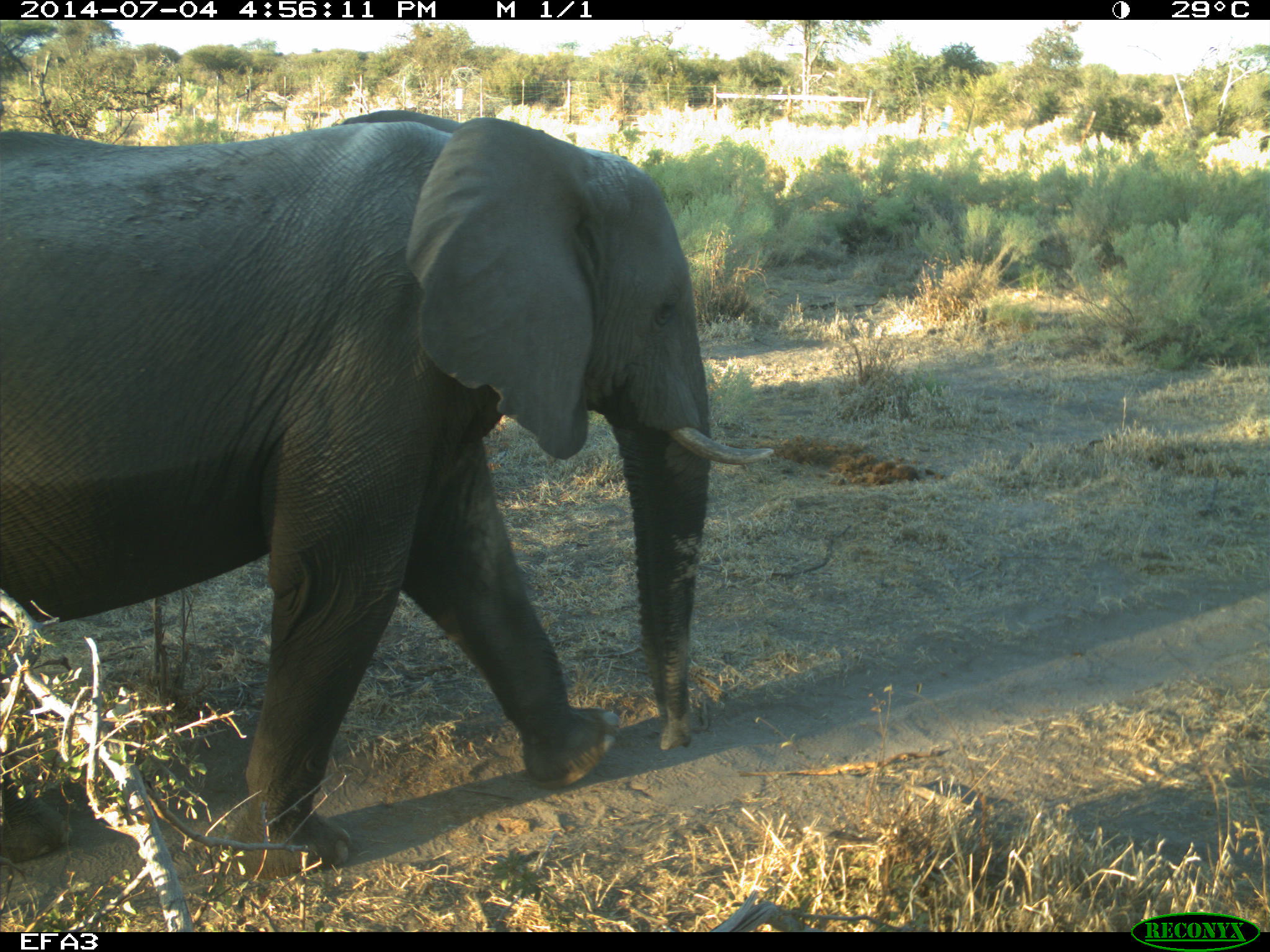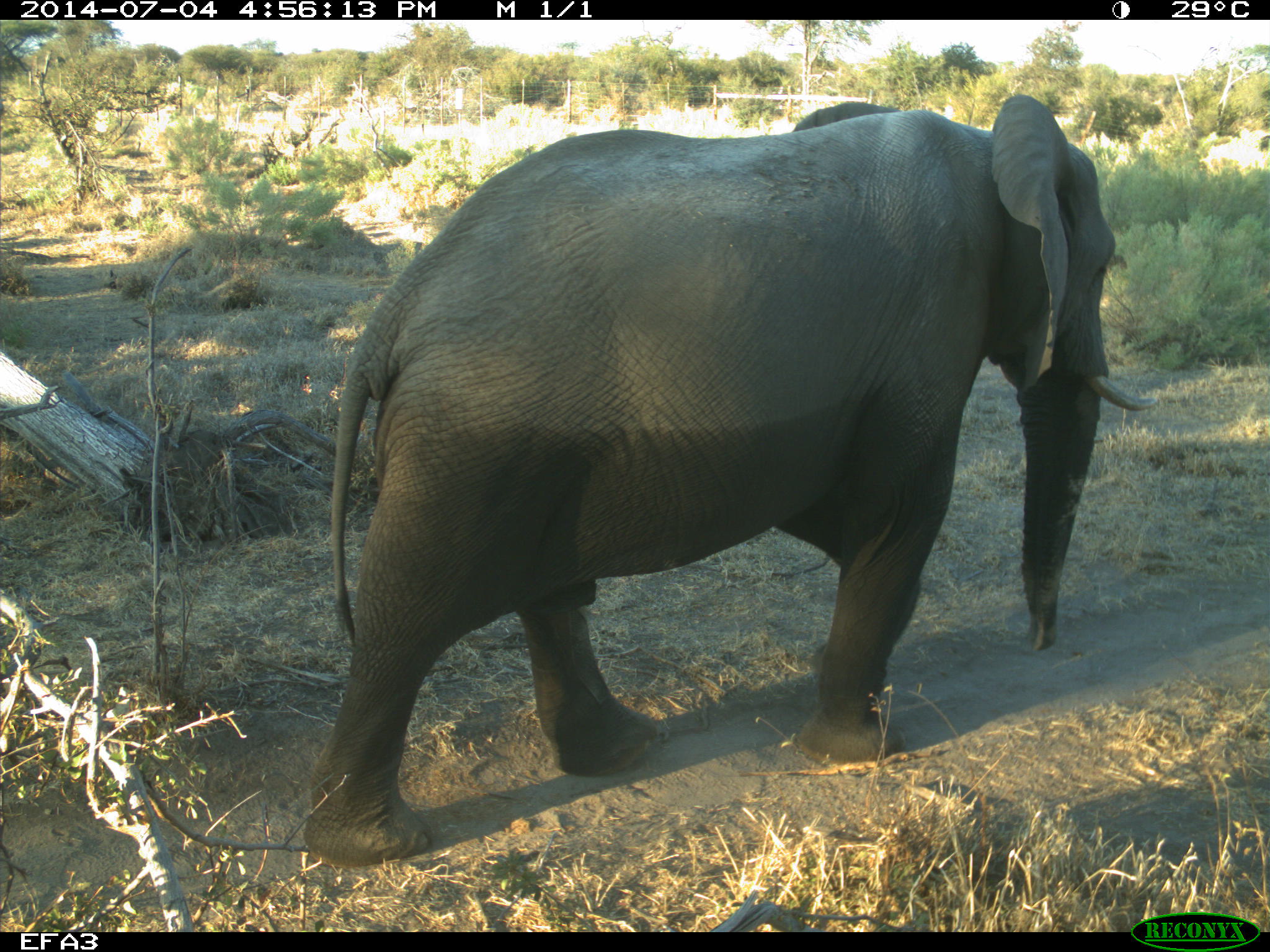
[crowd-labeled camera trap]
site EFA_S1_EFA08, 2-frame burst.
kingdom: Animalia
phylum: Chordata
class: Mammalia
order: Proboscidea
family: Elephantidae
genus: Loxodonta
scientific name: Loxodonta africana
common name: african bush elephant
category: elephant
Elephant (african bush elephant) (Loxodonta africana), count 1. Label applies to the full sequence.